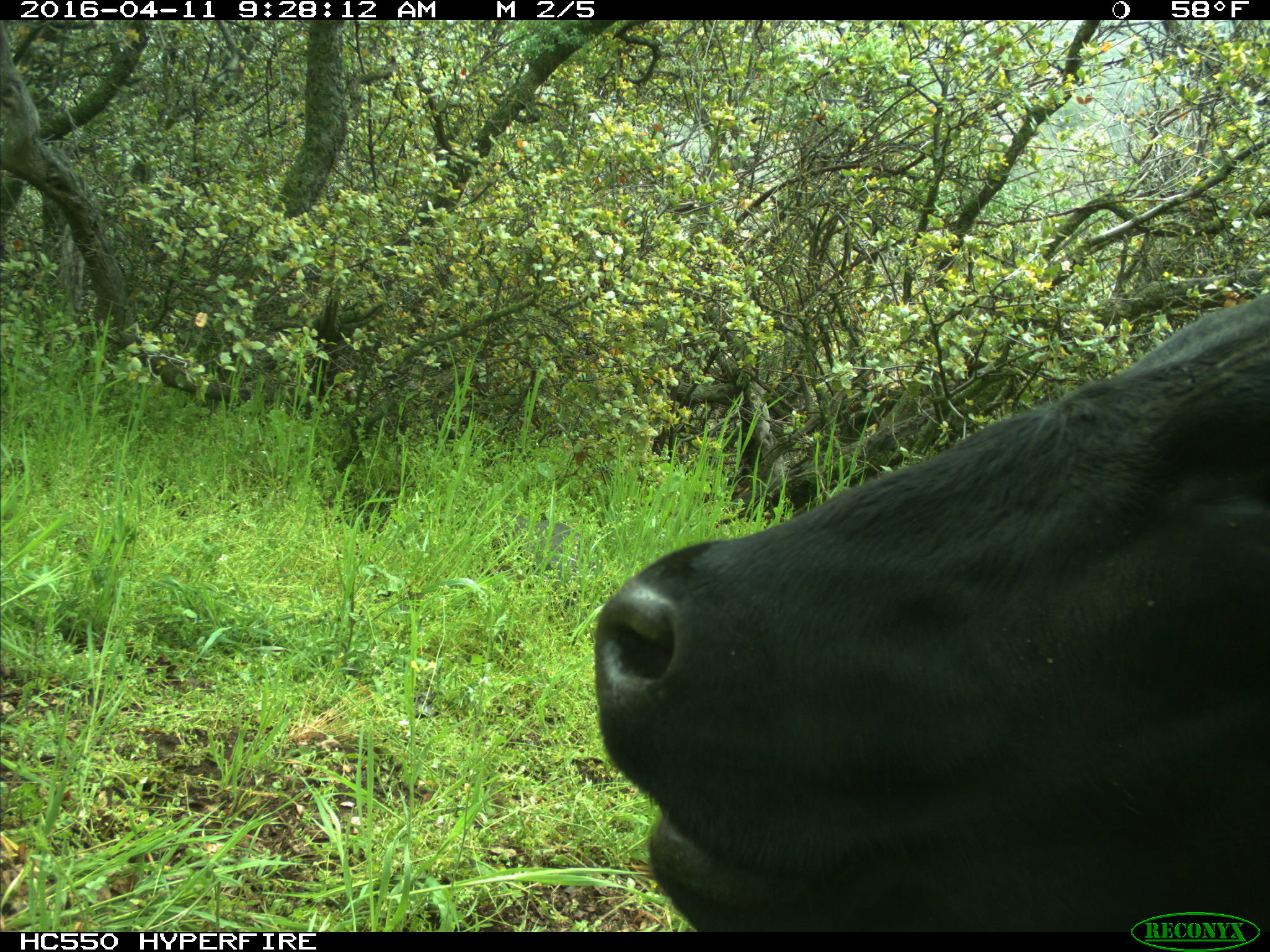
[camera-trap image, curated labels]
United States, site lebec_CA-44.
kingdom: Animalia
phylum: Chordata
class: Mammalia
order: Artiodactyla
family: Bovidae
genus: Bos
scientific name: Bos taurus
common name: domestic cow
Bos taurus (domestic cow).